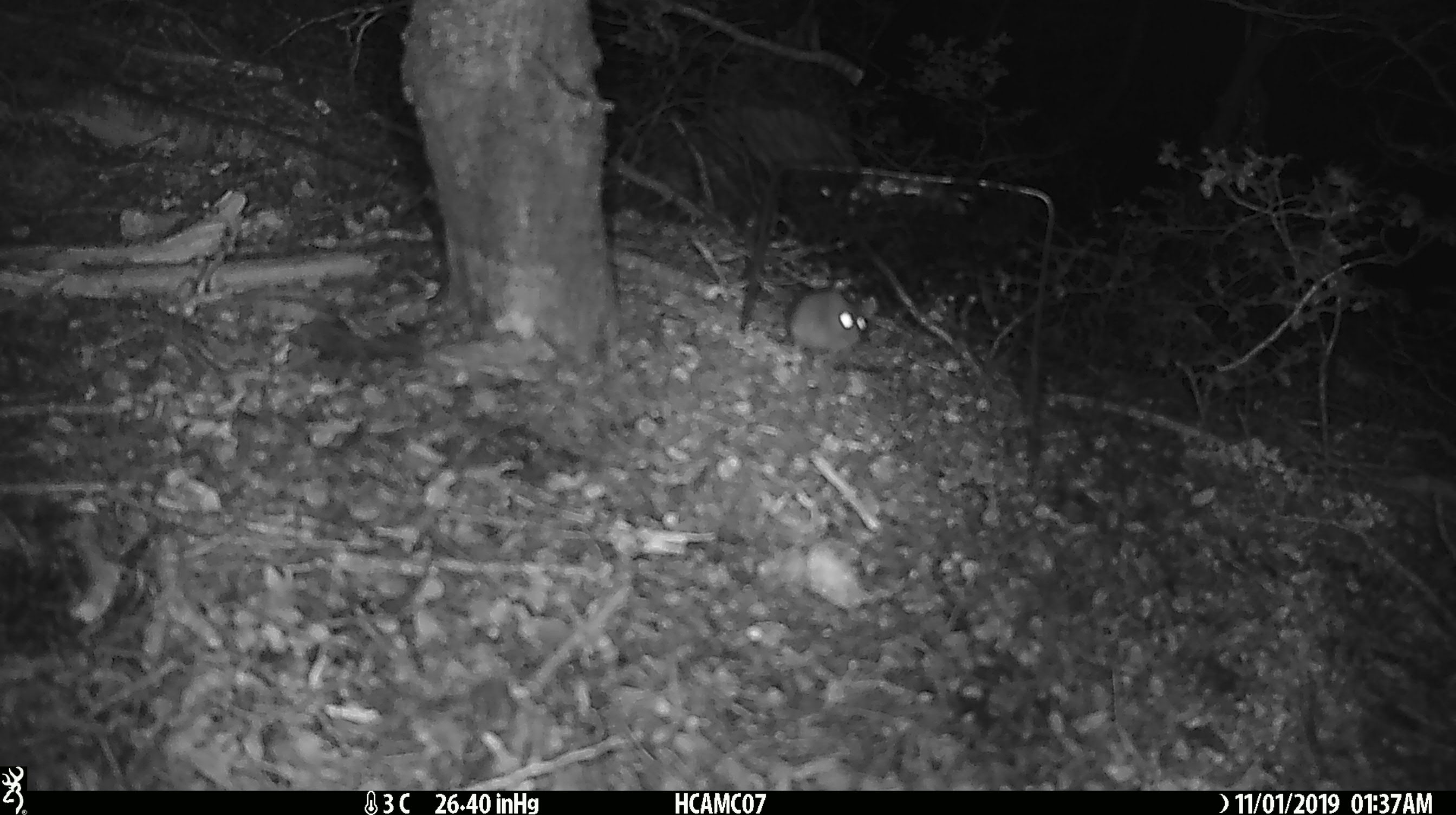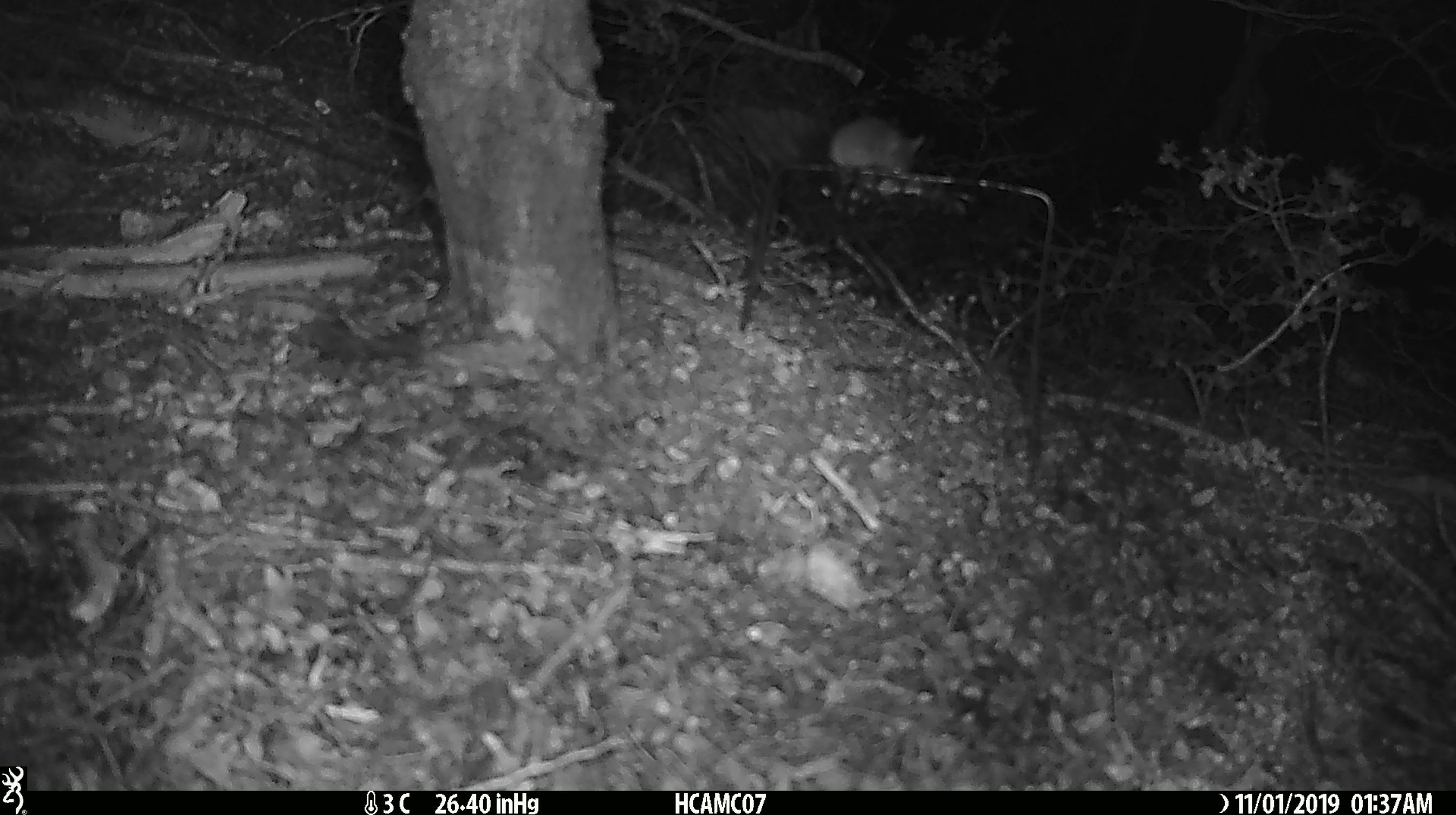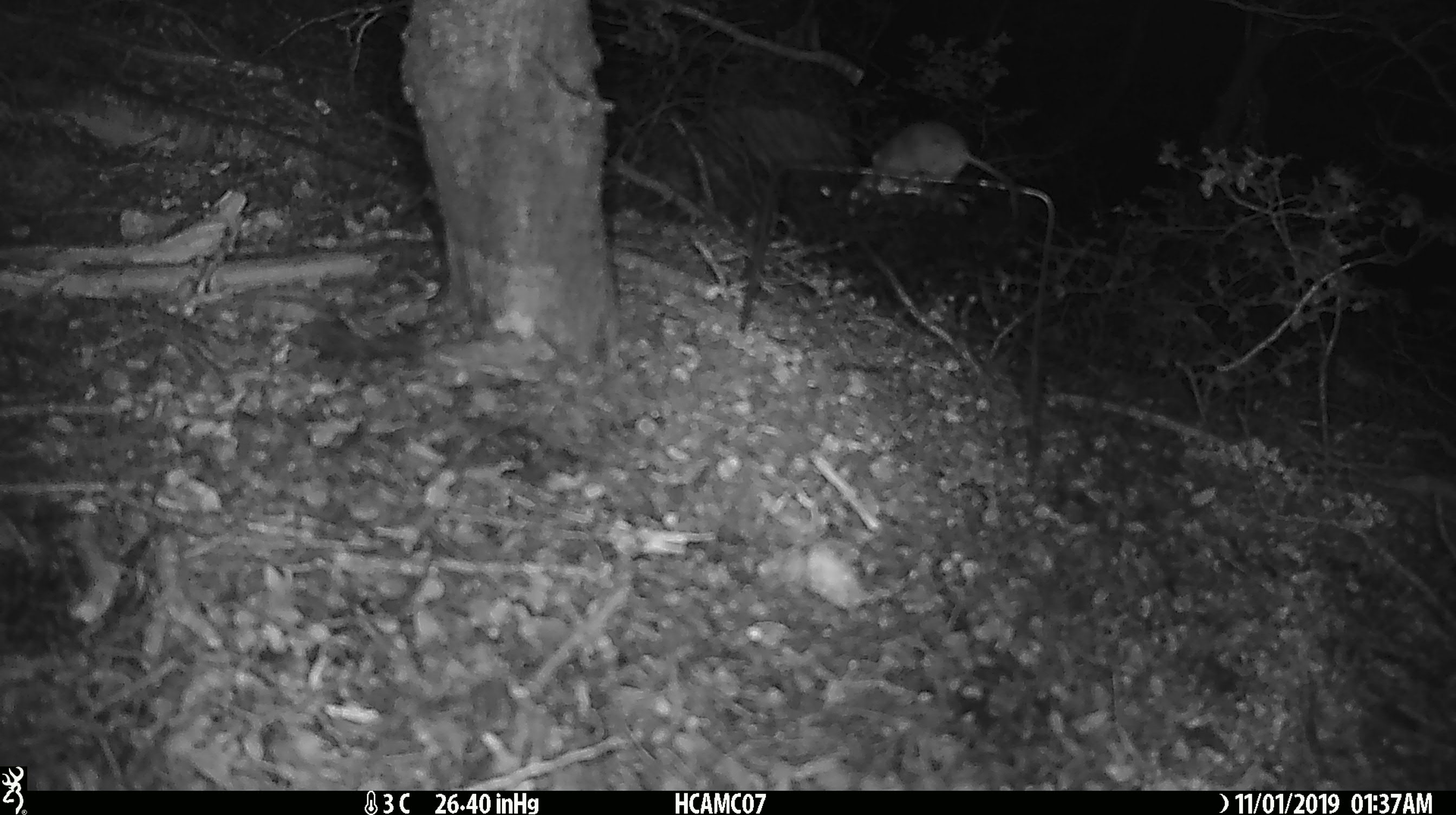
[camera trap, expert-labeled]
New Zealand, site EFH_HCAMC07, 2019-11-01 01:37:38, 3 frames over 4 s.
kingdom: Animalia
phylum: Chordata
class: Mammalia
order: Rodentia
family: Muridae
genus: Mus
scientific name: Mus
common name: mouse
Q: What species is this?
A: Mouse (Mus).